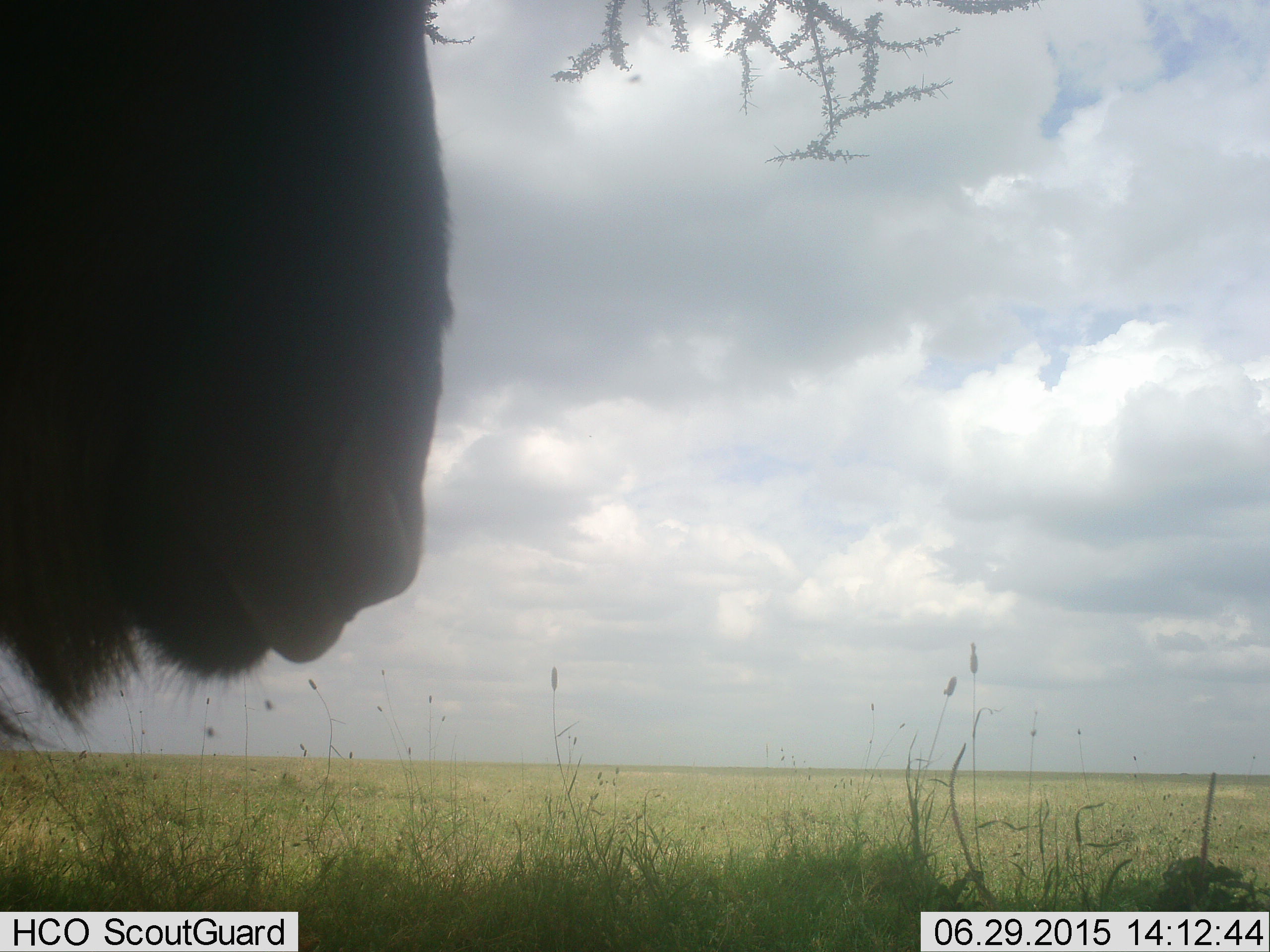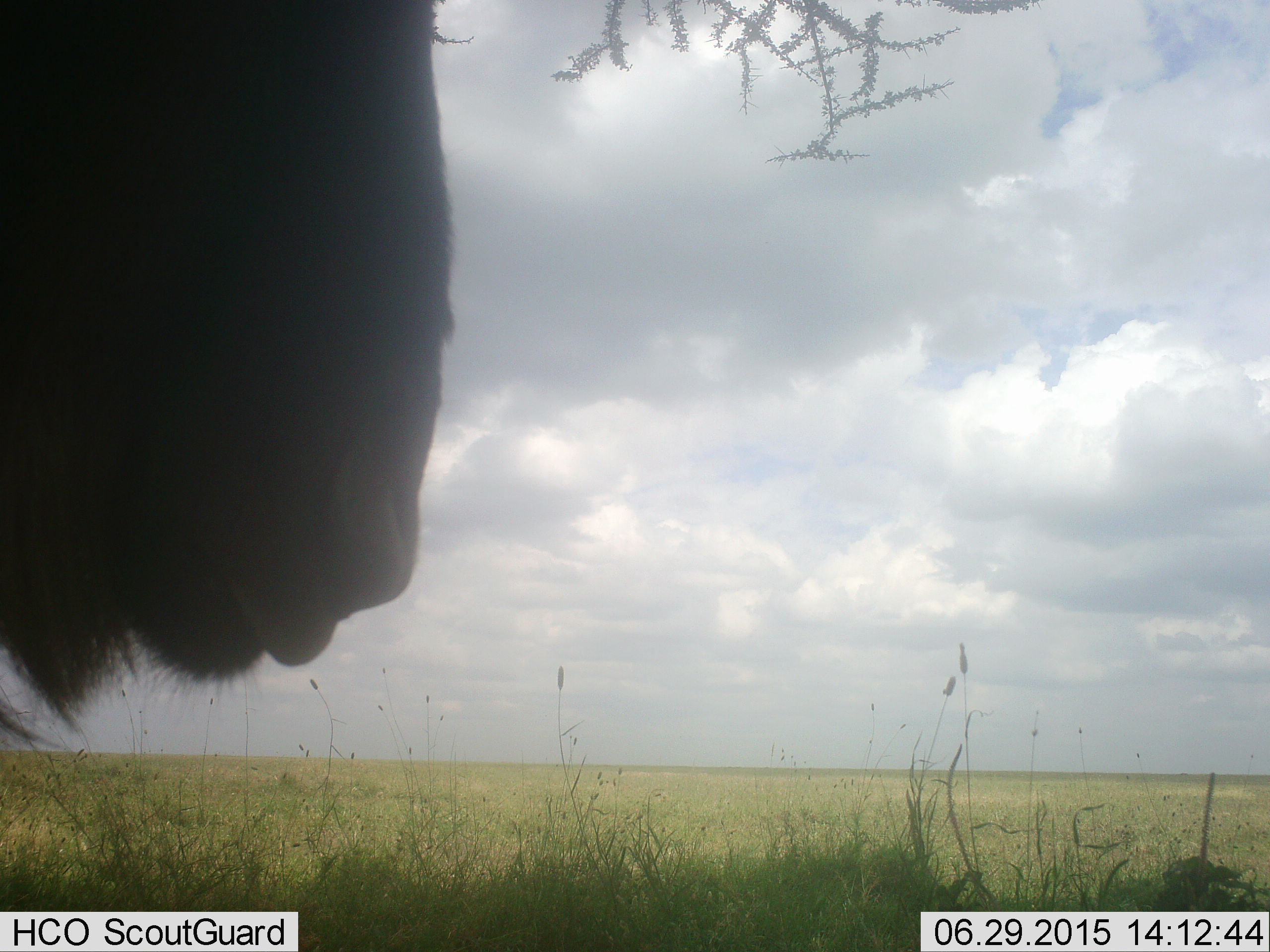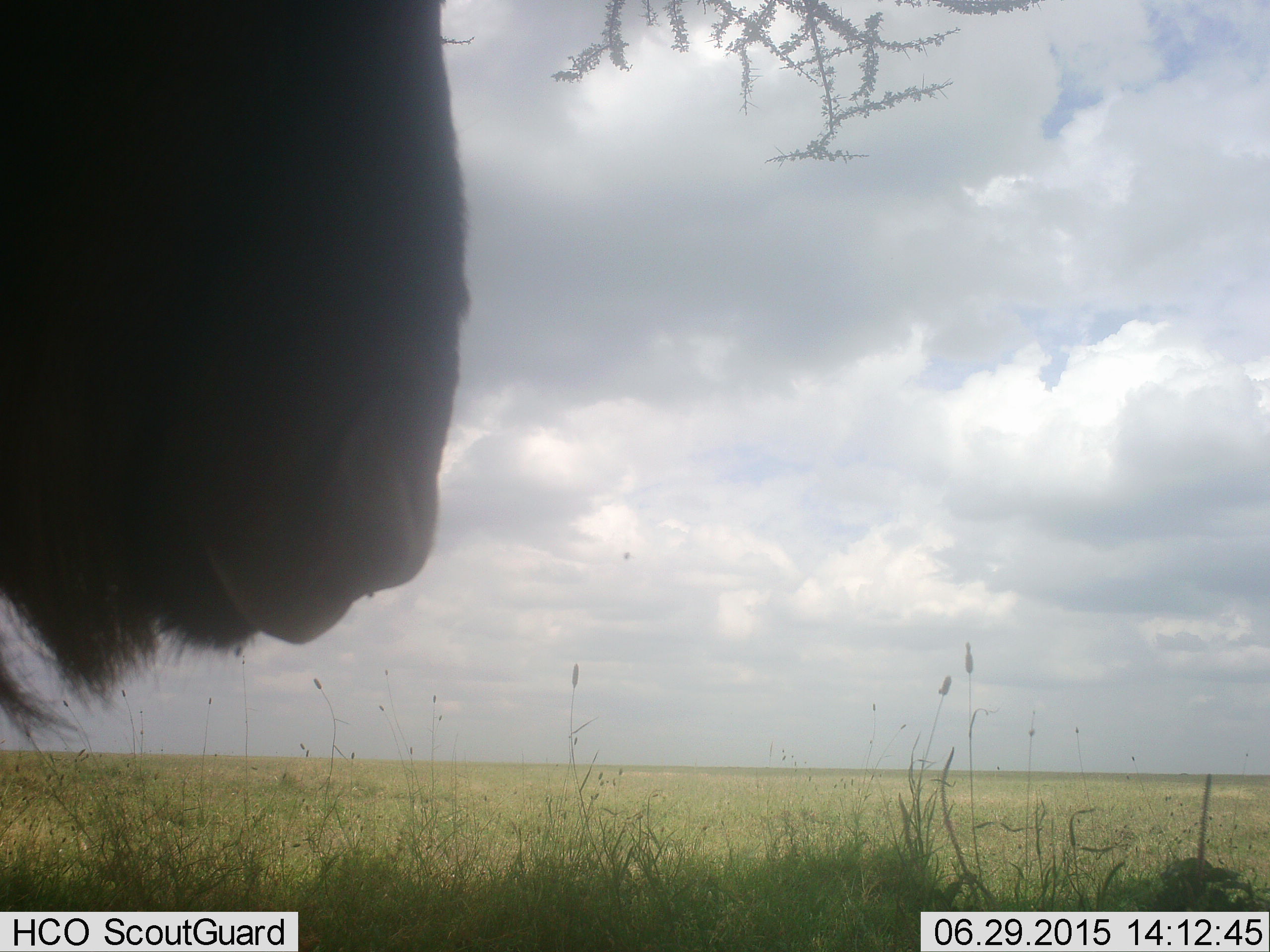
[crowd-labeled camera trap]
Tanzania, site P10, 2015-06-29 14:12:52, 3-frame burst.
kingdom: Animalia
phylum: Chordata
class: Mammalia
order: Artiodactyla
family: Bovidae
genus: Connochaetes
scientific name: Connochaetes taurinus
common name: blue wildebeest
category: wildebeest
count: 1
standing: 100%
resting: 0%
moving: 0%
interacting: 0%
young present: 0%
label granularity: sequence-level